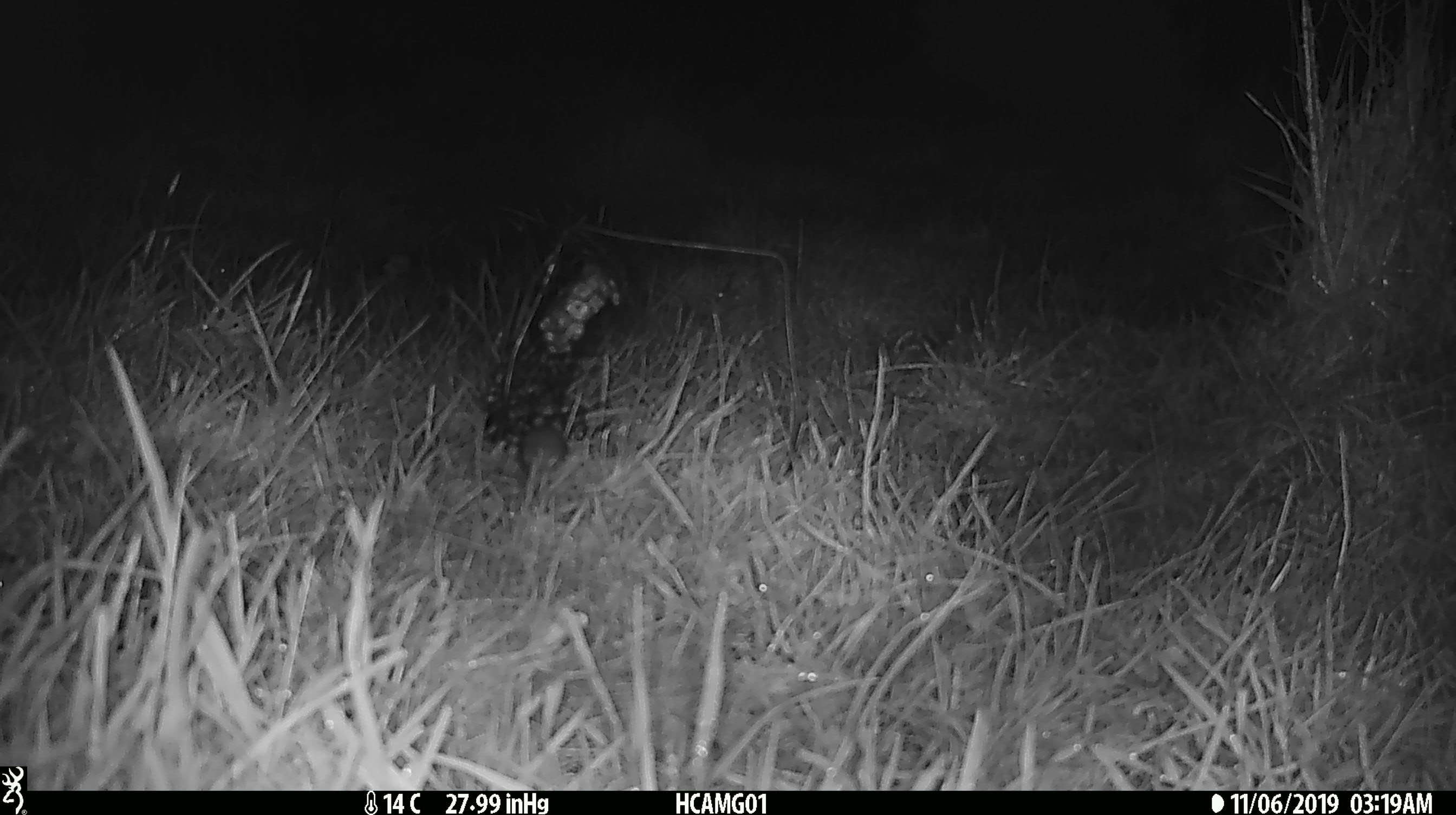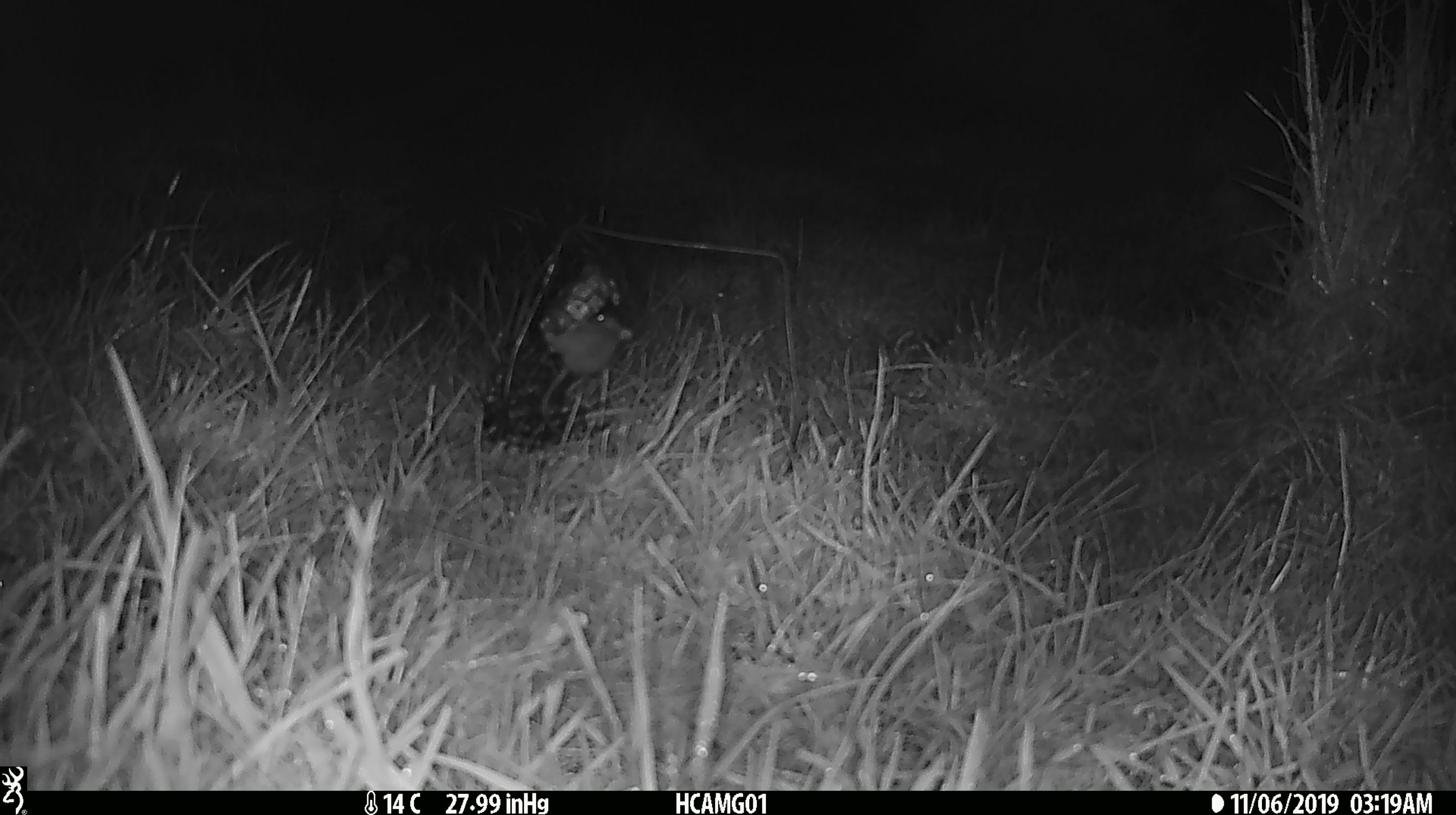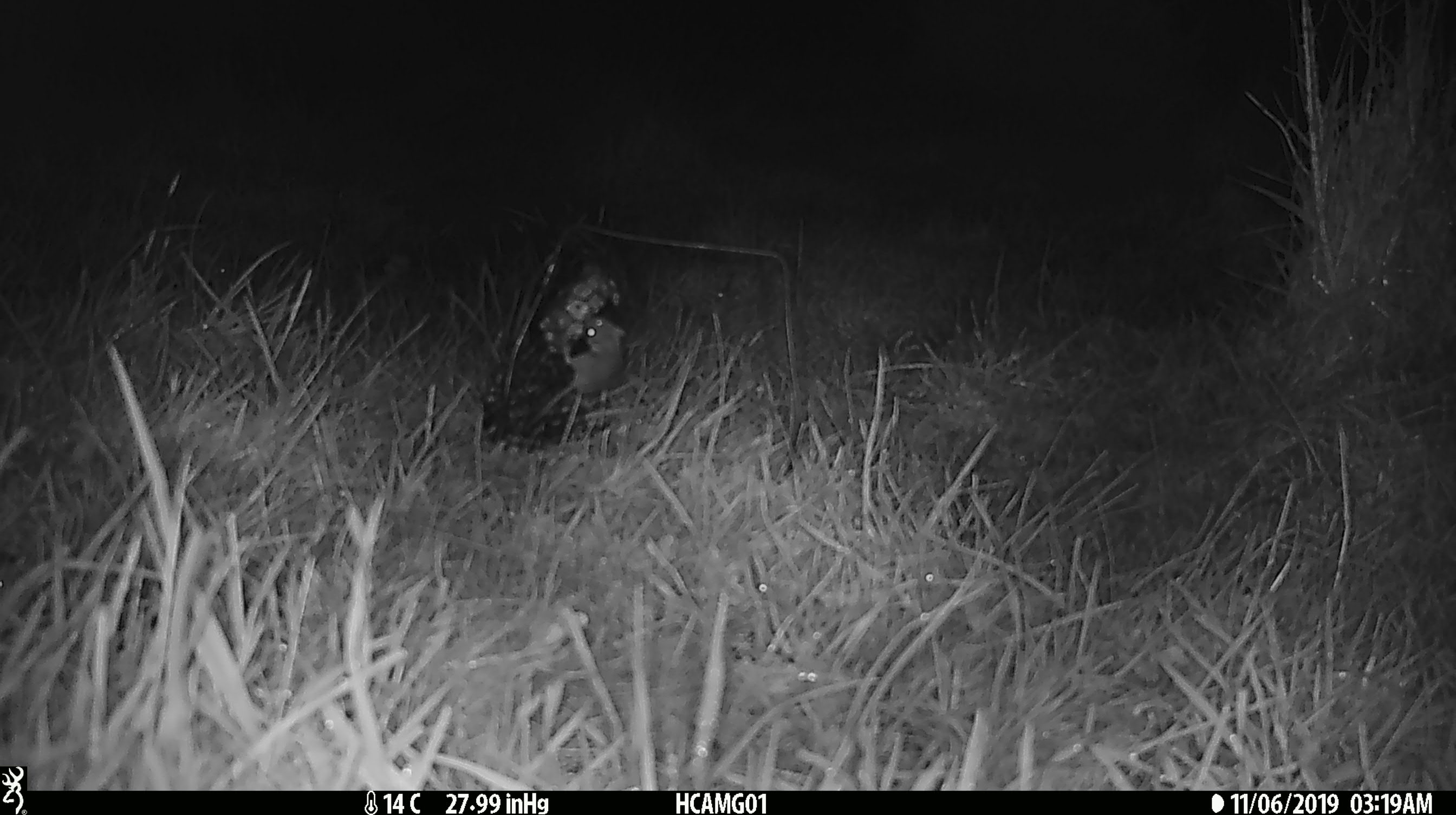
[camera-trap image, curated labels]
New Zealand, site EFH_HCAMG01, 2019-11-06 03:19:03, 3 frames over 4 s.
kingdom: Animalia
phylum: Chordata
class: Mammalia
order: Rodentia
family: Muridae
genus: Mus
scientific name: Mus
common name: mouse